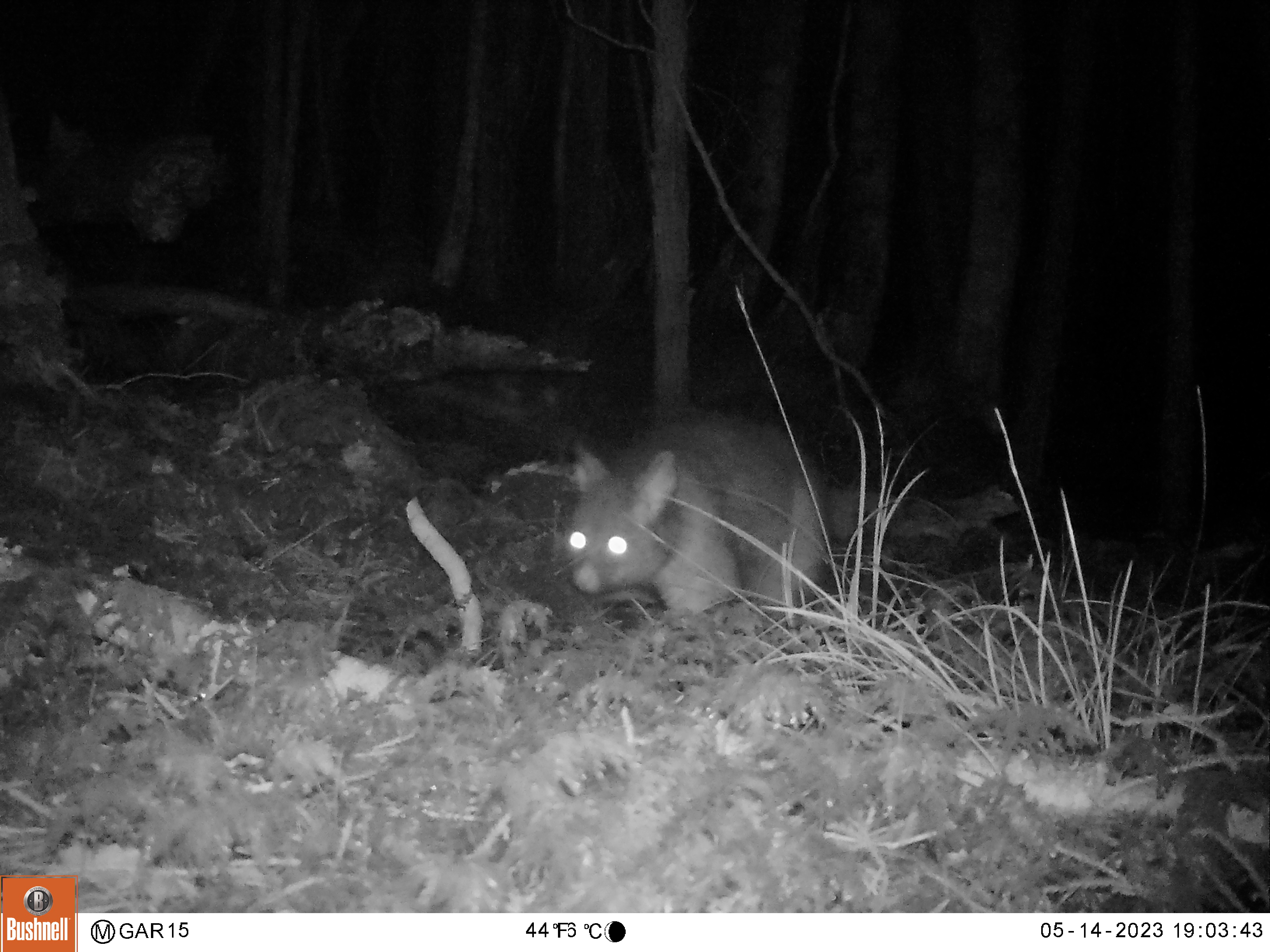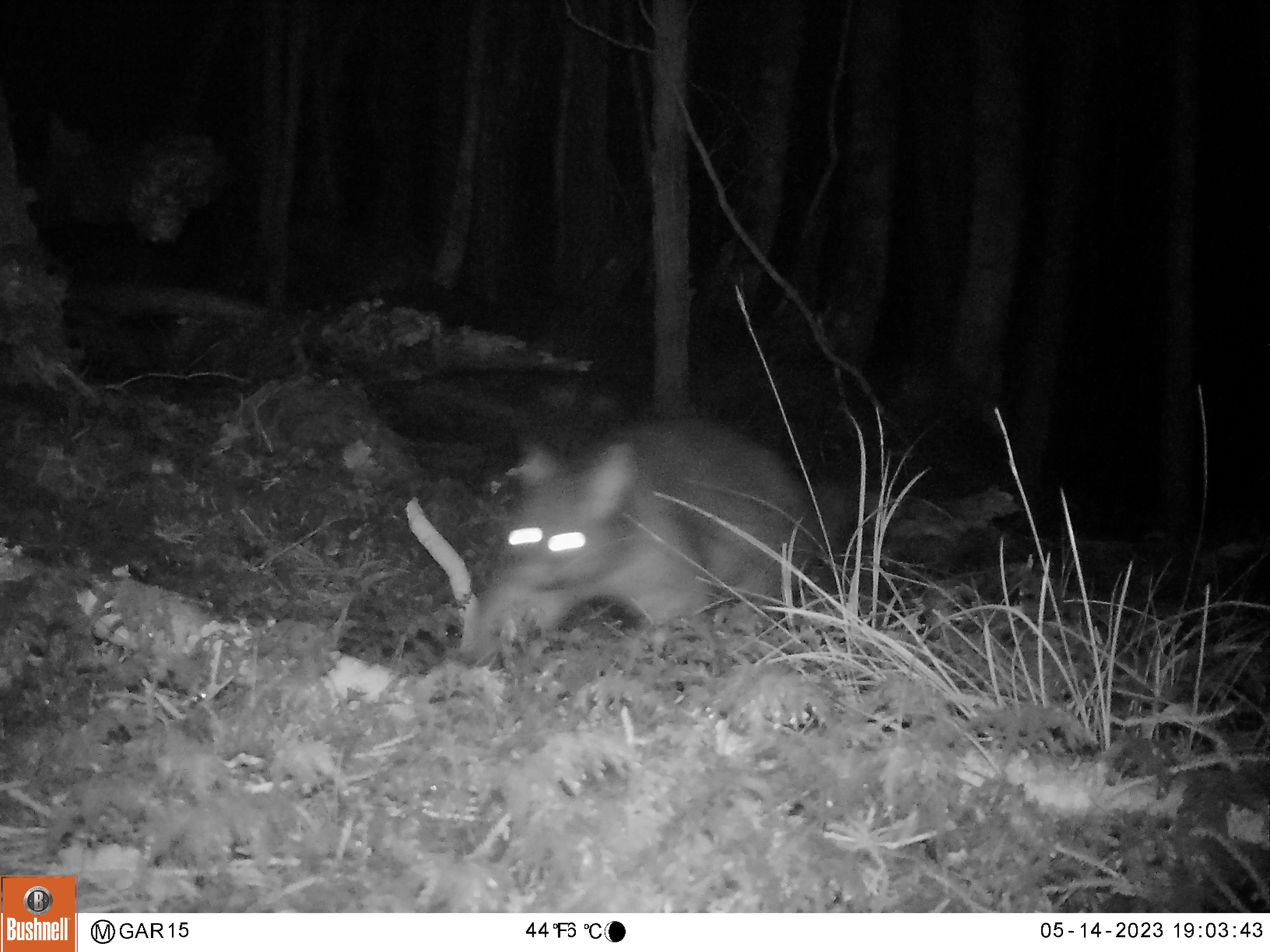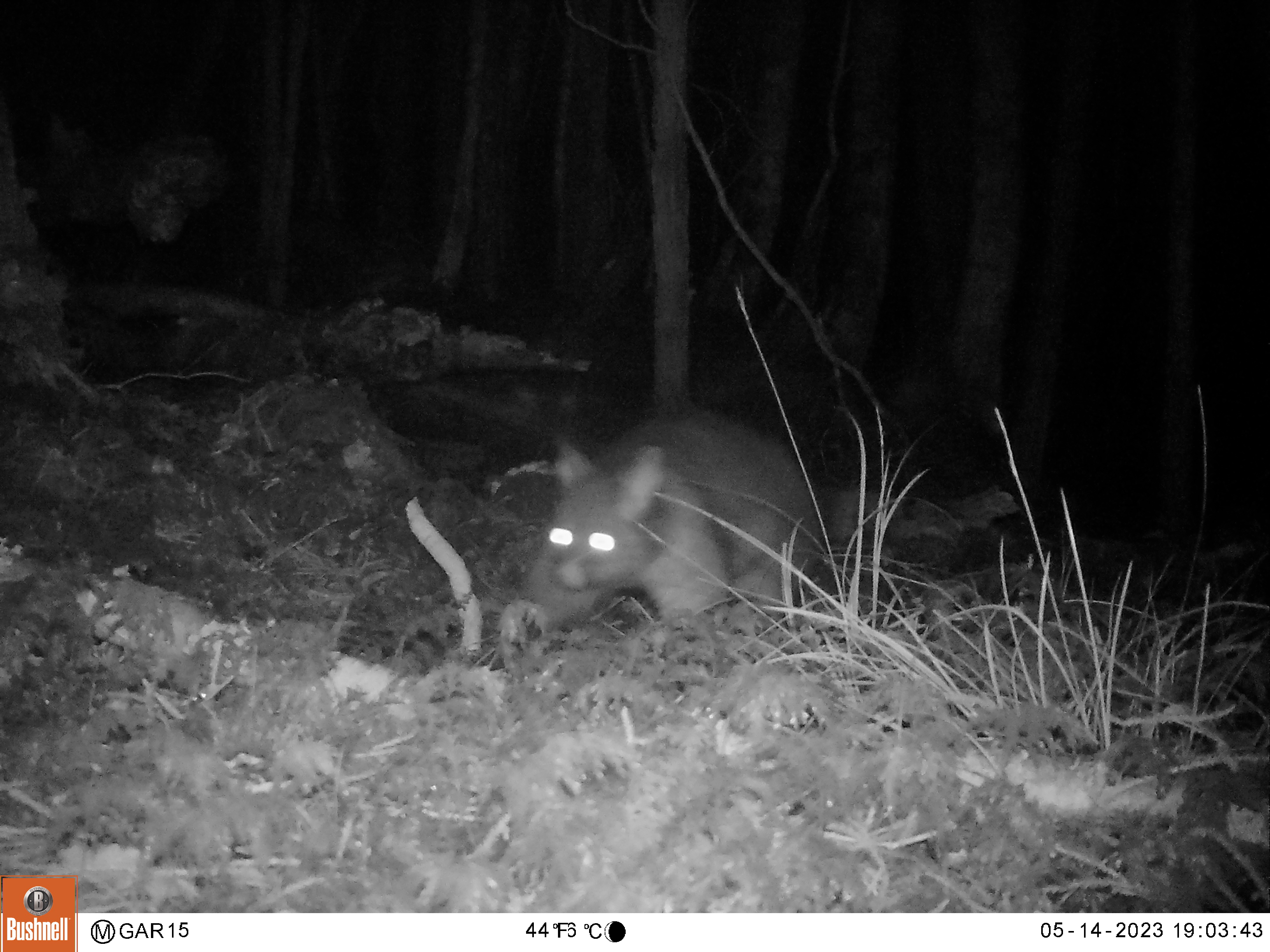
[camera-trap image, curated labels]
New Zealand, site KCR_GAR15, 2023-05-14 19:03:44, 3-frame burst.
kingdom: Animalia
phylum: Chordata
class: Mammalia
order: Diprotodontia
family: Phalangeridae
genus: Trichosurus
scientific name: Trichosurus vulpecula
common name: common brushtail possum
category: possum